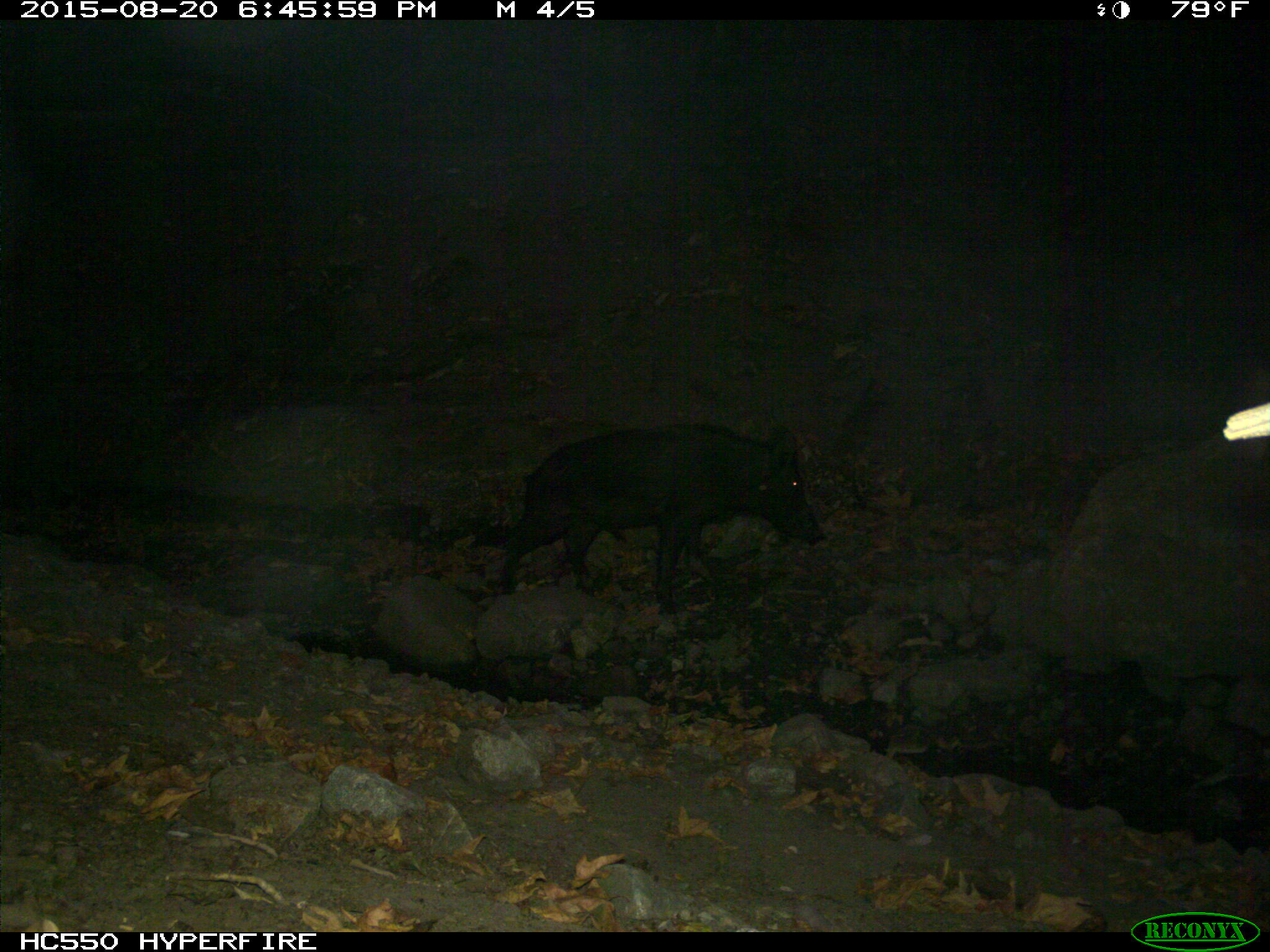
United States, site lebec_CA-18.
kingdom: Animalia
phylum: Chordata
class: Mammalia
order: Artiodactyla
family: Suidae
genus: Sus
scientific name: Sus scrofa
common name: wild boar